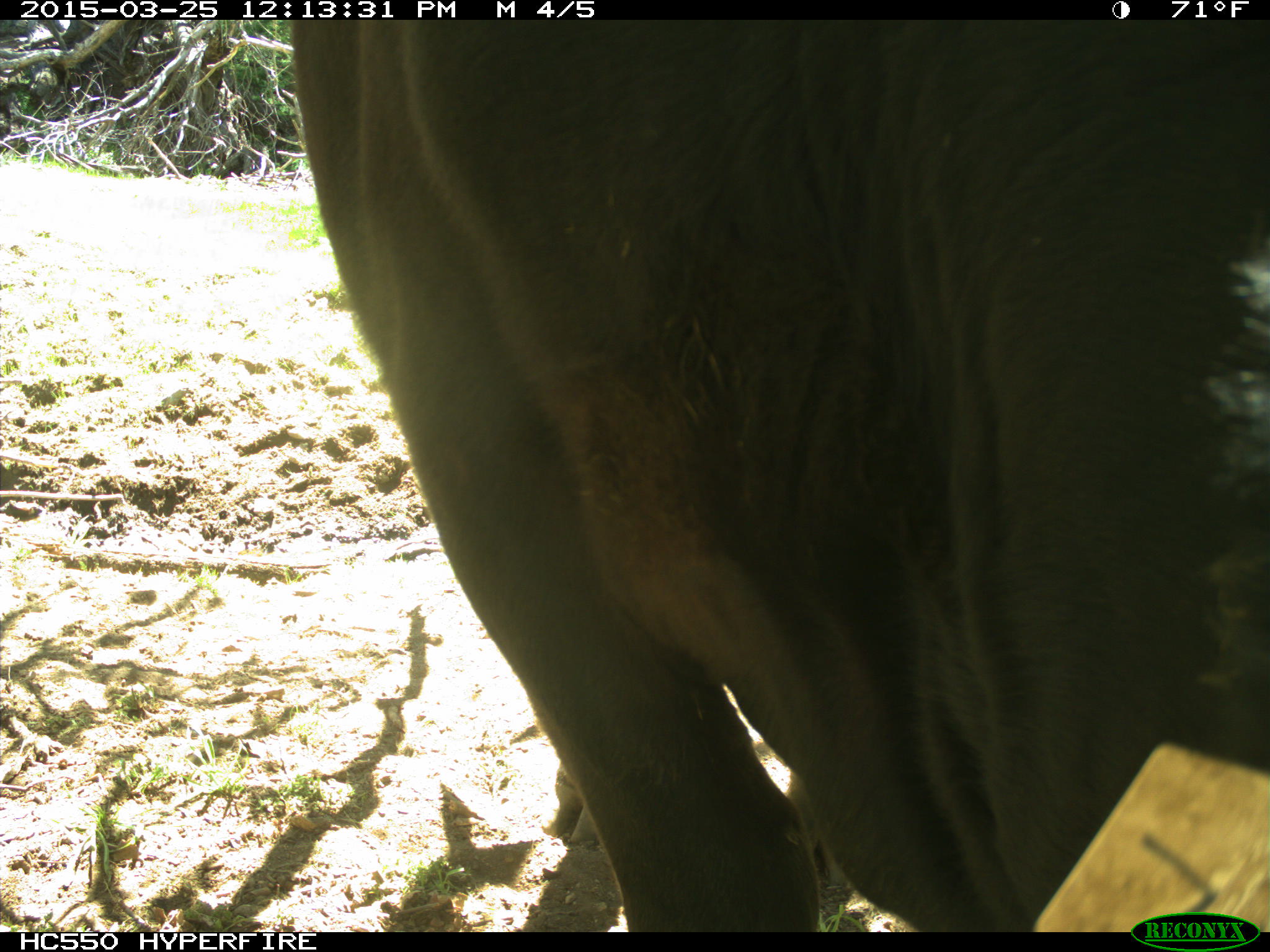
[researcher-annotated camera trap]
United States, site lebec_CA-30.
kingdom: Animalia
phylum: Chordata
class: Mammalia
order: Artiodactyla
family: Bovidae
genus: Bos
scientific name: Bos taurus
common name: domestic cow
Bos taurus (domestic cow).